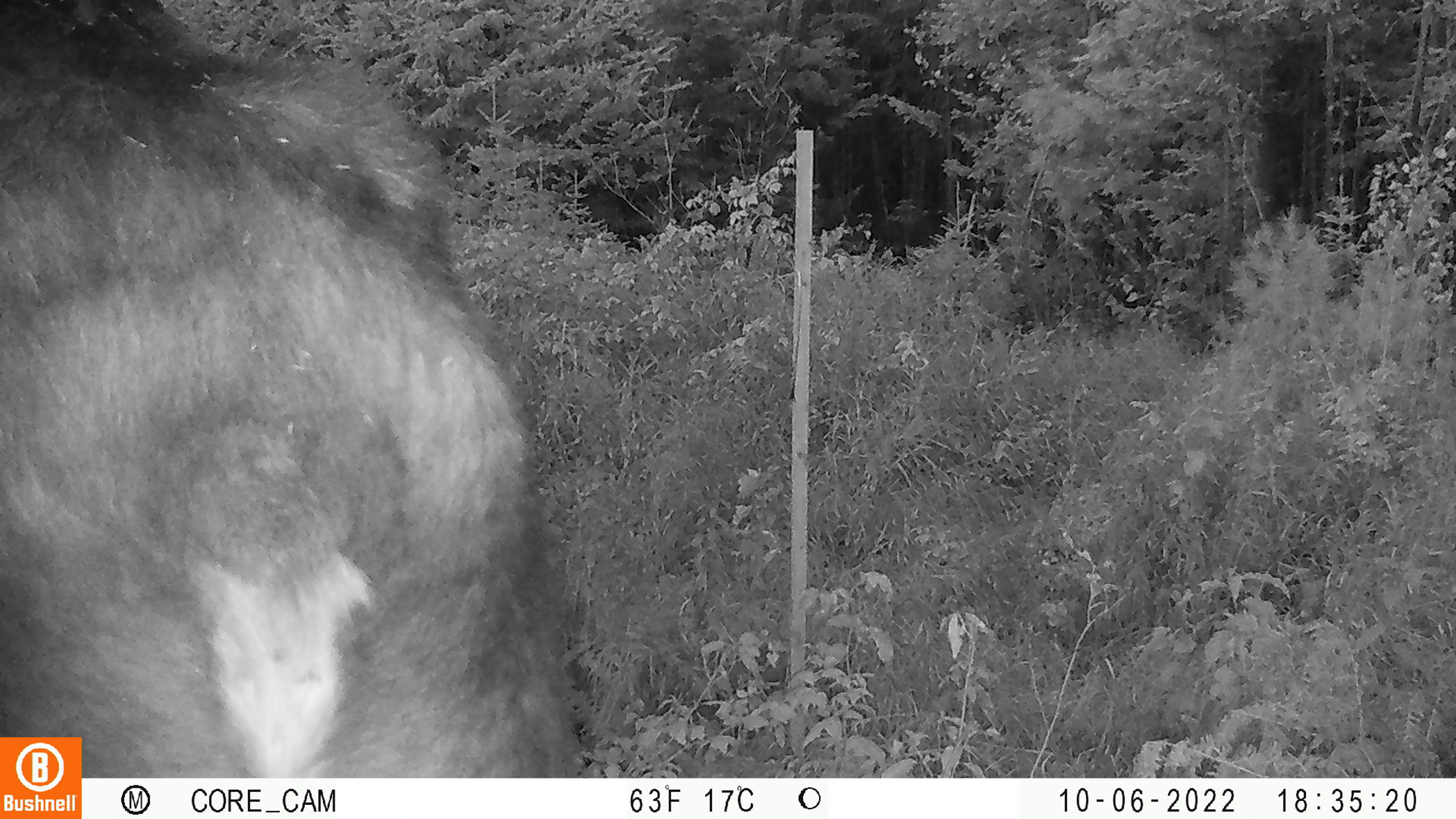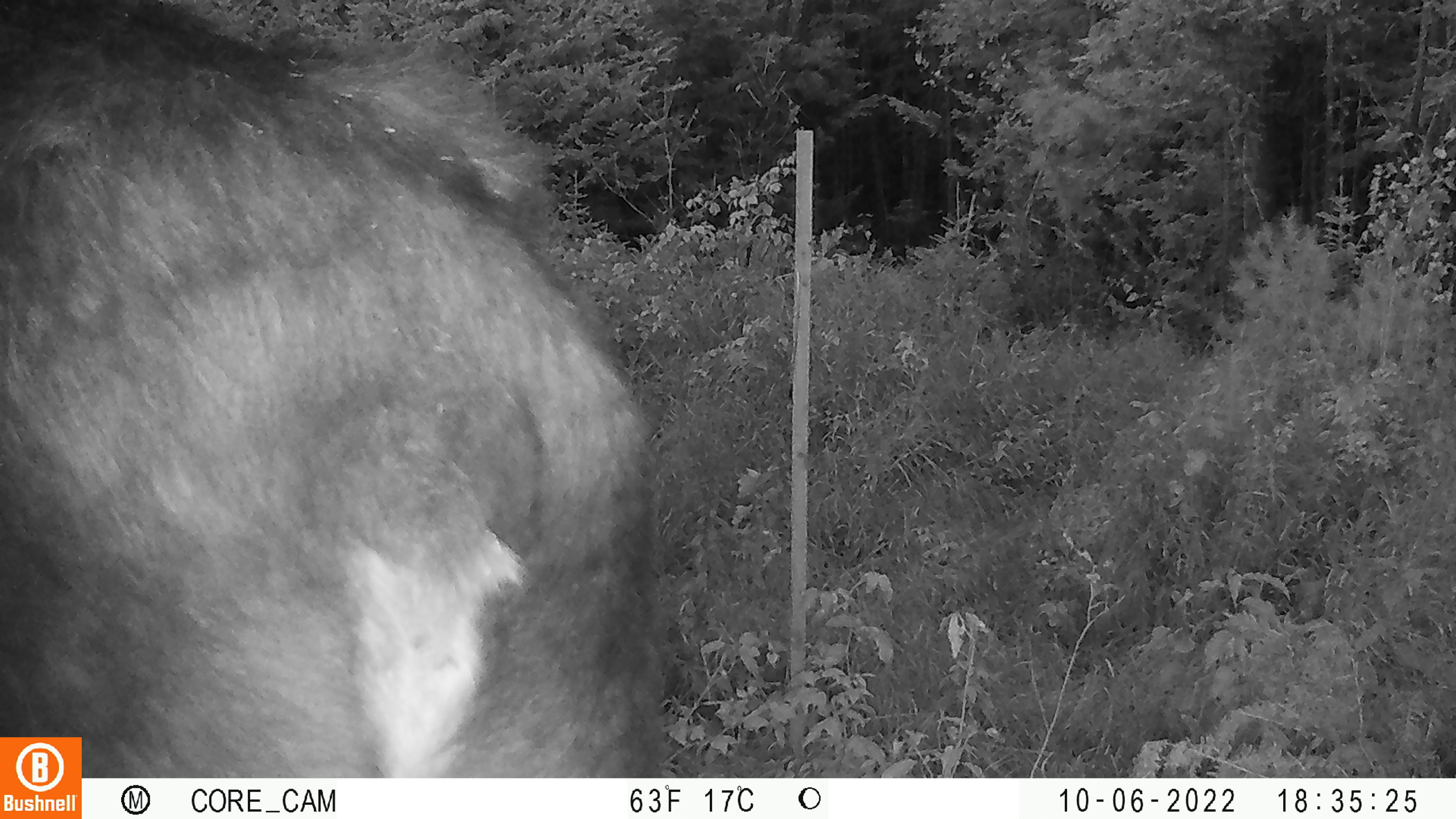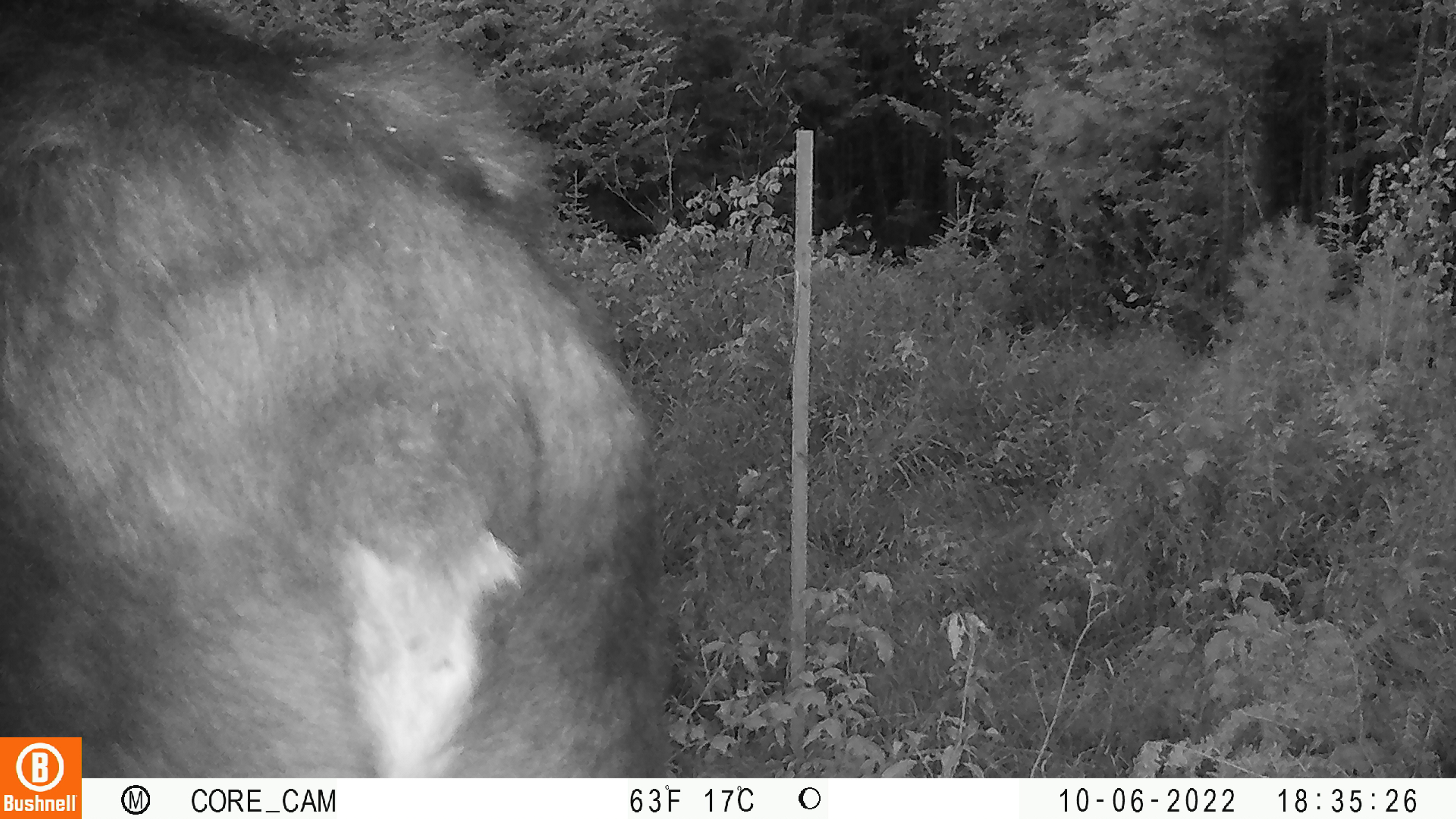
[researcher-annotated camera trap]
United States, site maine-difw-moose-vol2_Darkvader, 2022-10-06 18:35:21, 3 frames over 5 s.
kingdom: Animalia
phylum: Chordata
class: Mammalia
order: Artiodactyla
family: Cervidae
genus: Alces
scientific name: Alces alces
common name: moose